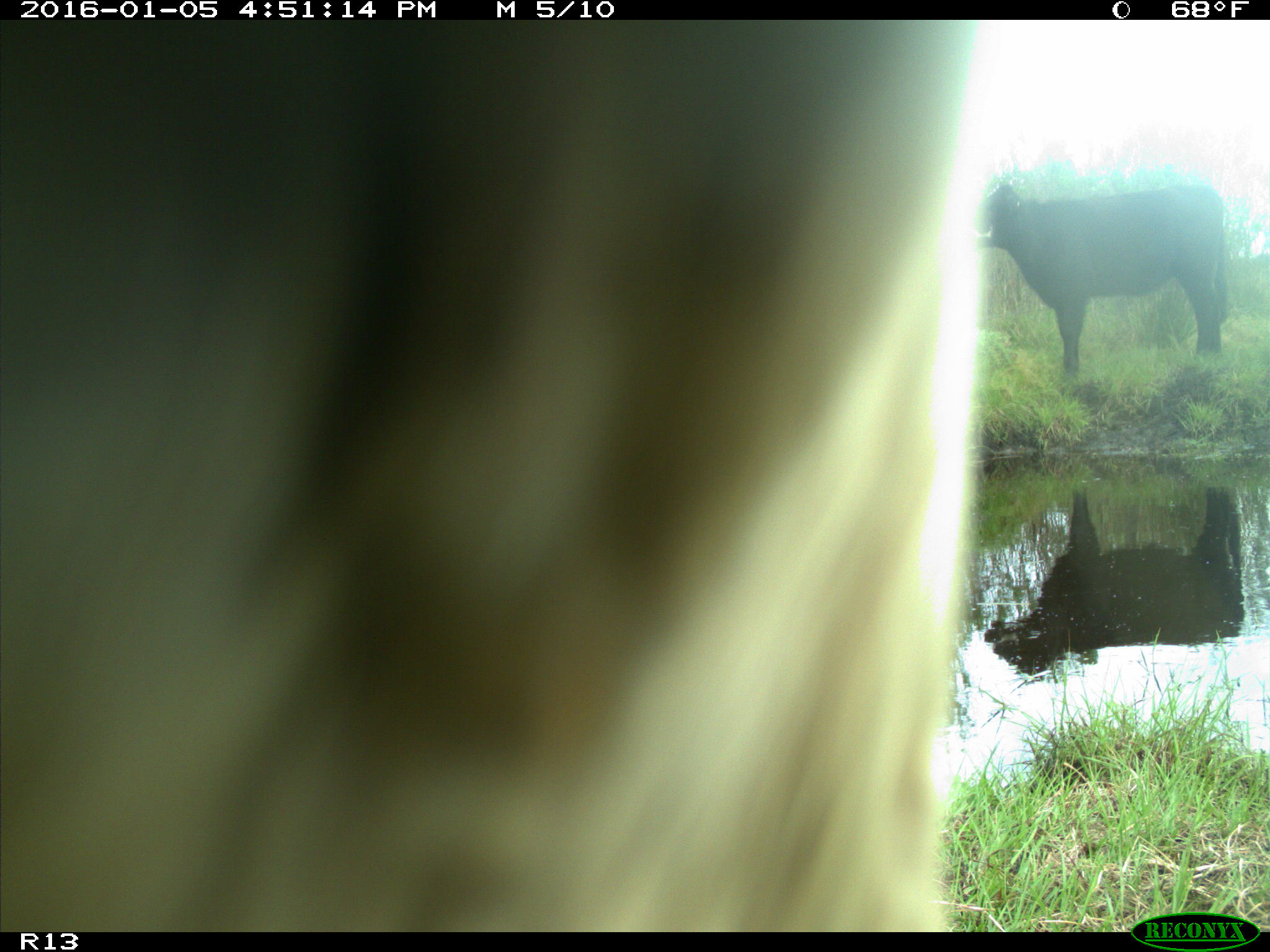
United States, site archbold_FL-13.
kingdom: Animalia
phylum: Chordata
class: Mammalia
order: Artiodactyla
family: Bovidae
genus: Bos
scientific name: Bos taurus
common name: domestic cow